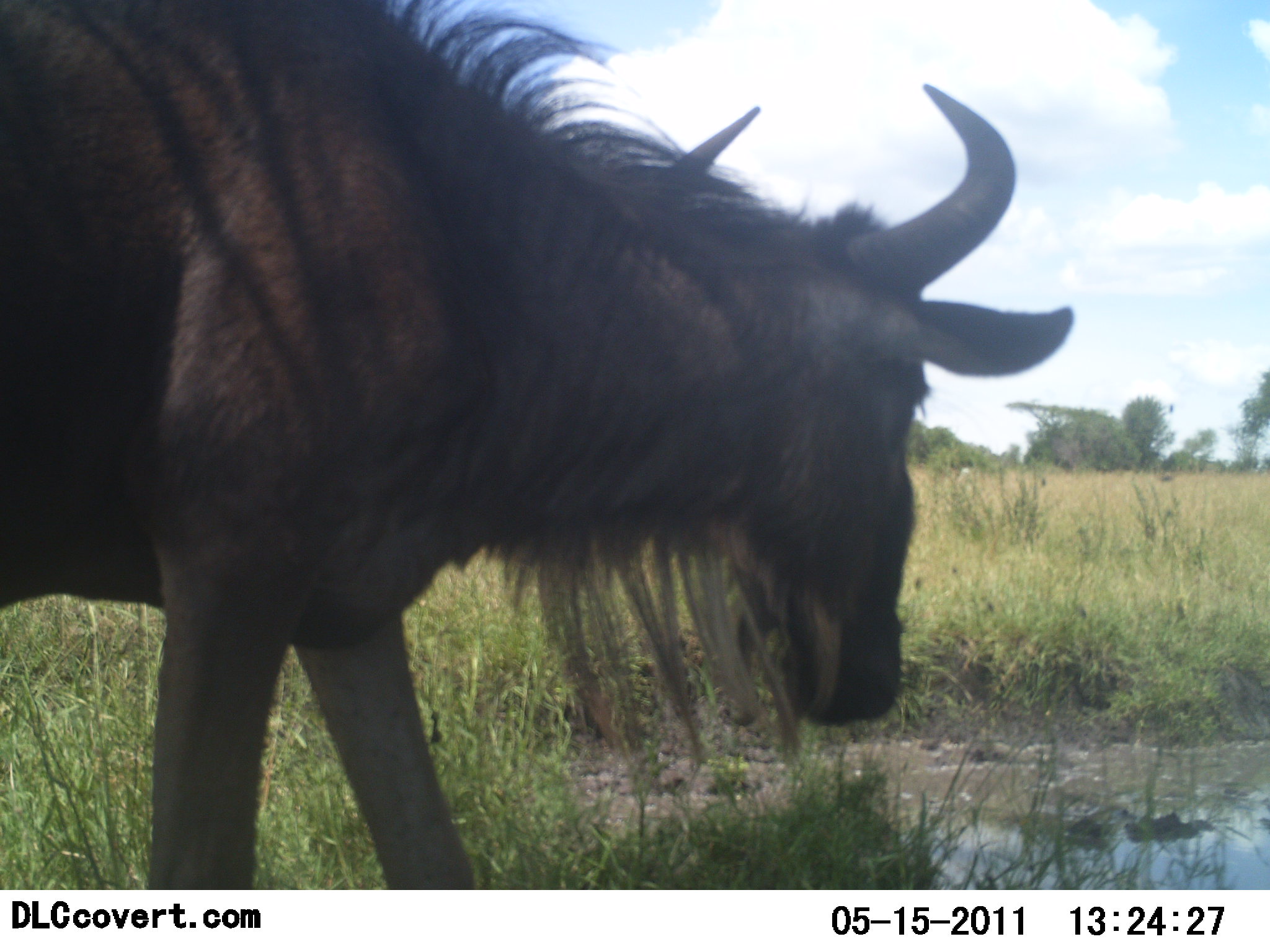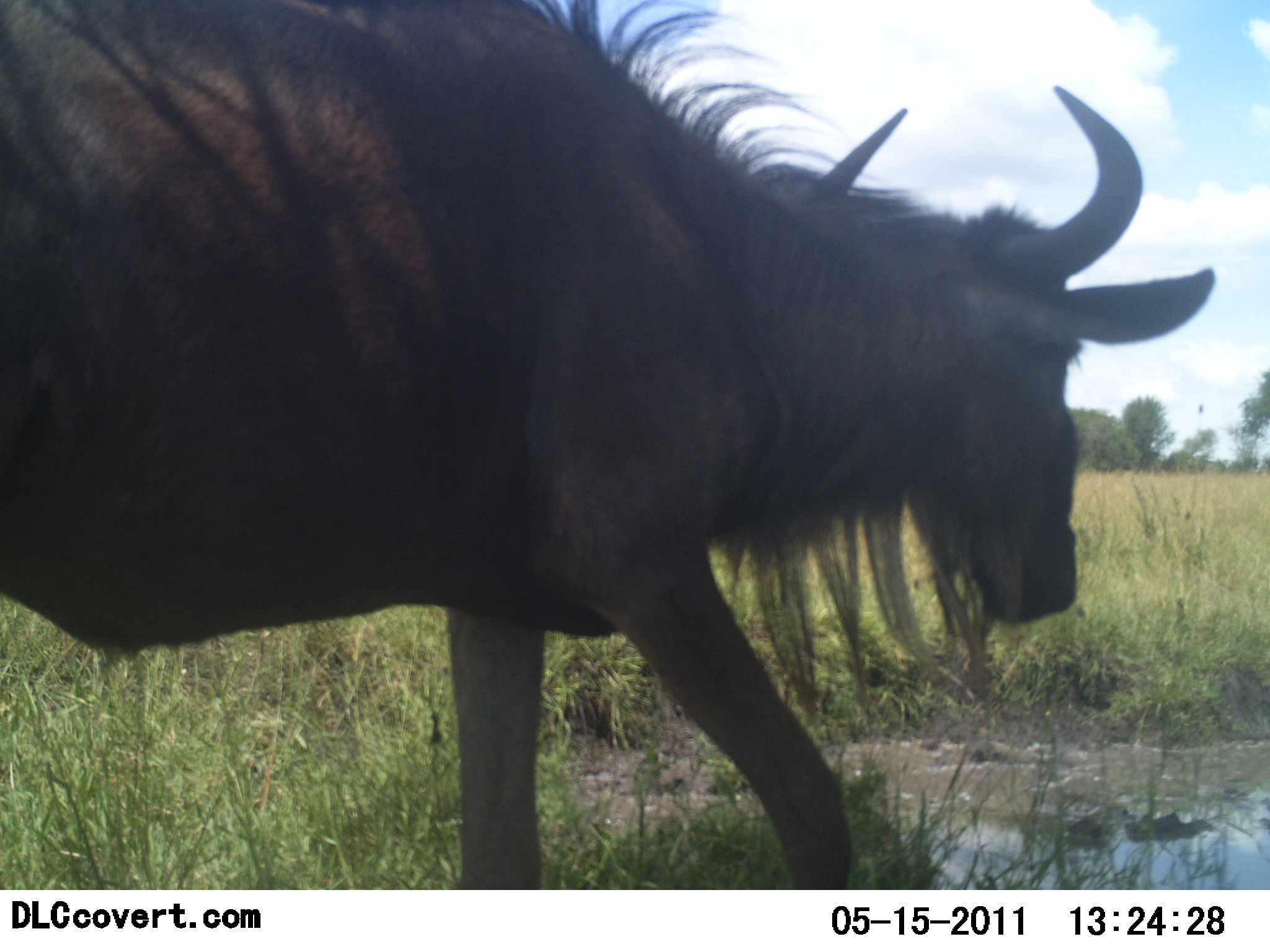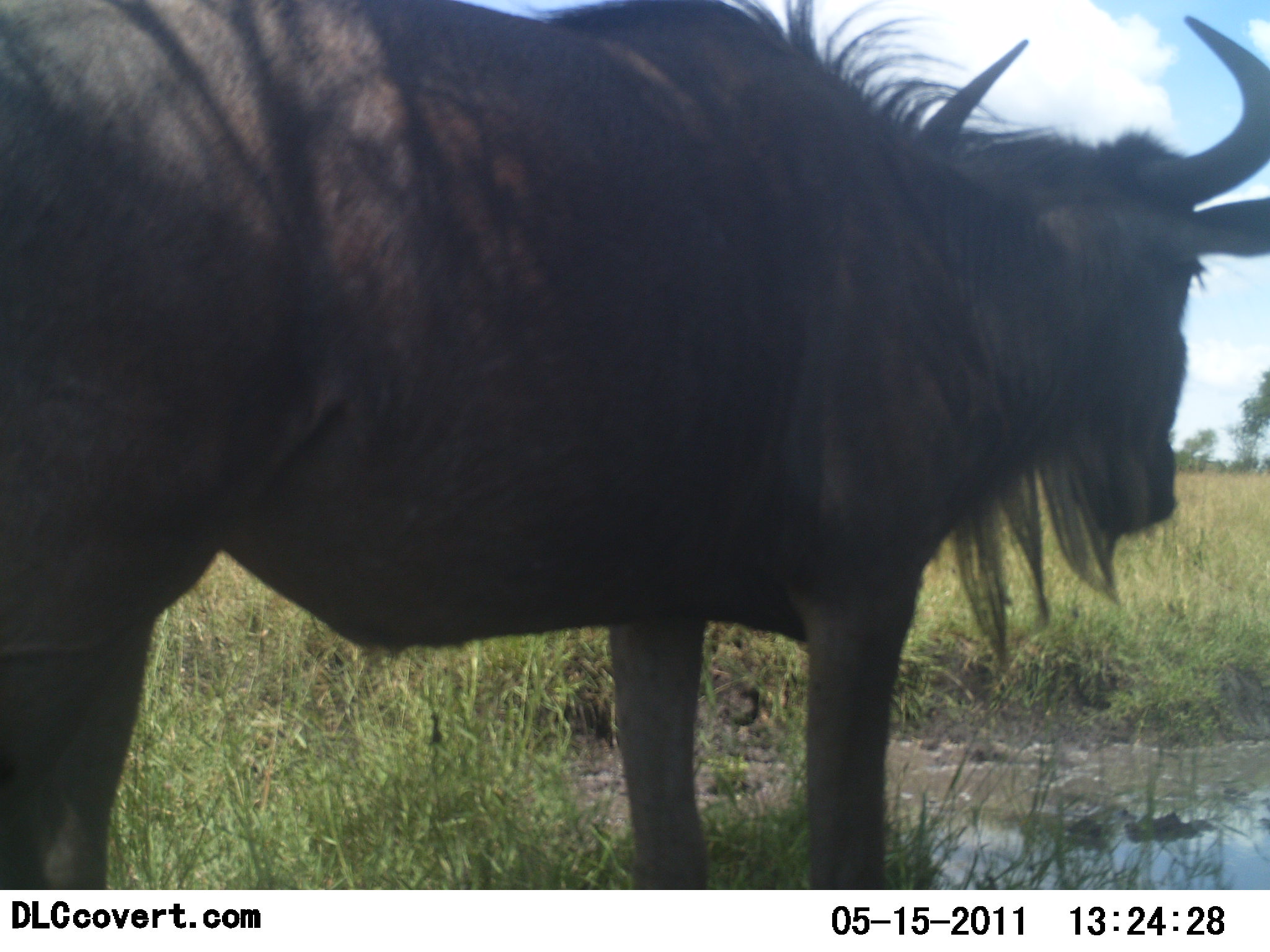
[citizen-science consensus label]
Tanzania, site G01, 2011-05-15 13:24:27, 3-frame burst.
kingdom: Animalia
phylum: Chordata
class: Mammalia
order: Artiodactyla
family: Bovidae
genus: Connochaetes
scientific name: Connochaetes taurinus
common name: blue wildebeest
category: wildebeest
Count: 1.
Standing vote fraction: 8%.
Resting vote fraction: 0%.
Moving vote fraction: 92%.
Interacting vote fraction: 0%.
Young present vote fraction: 0%.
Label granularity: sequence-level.